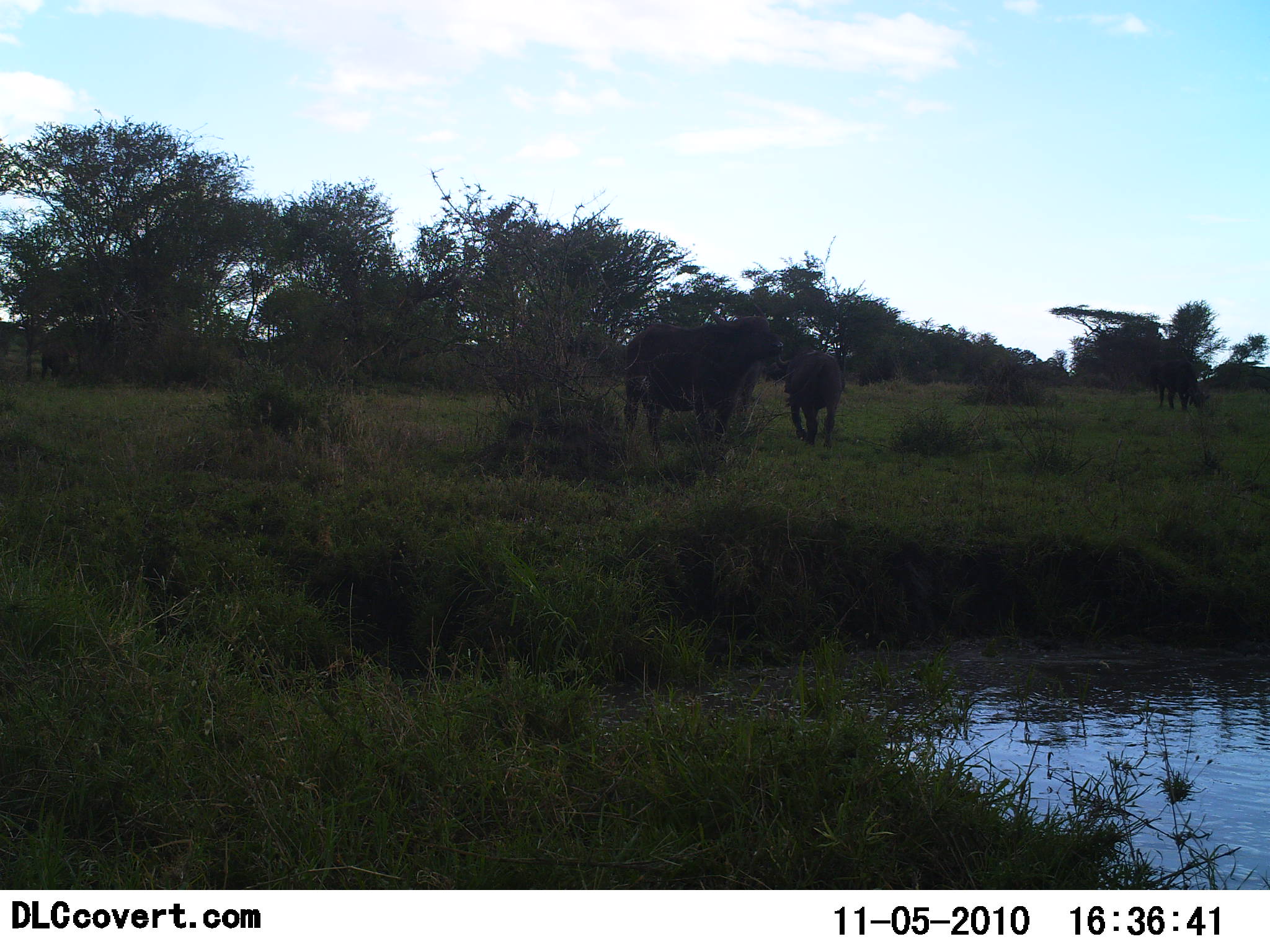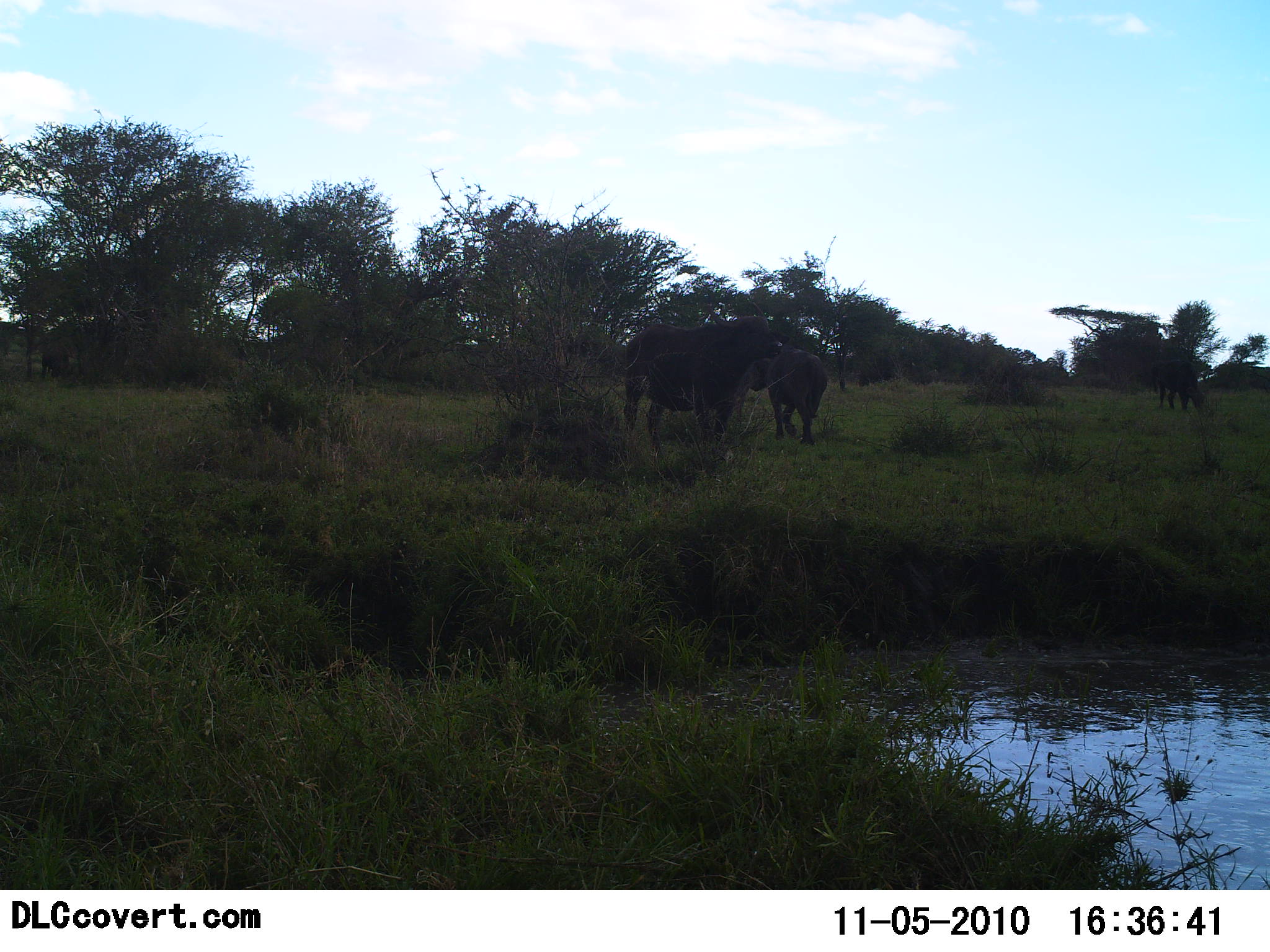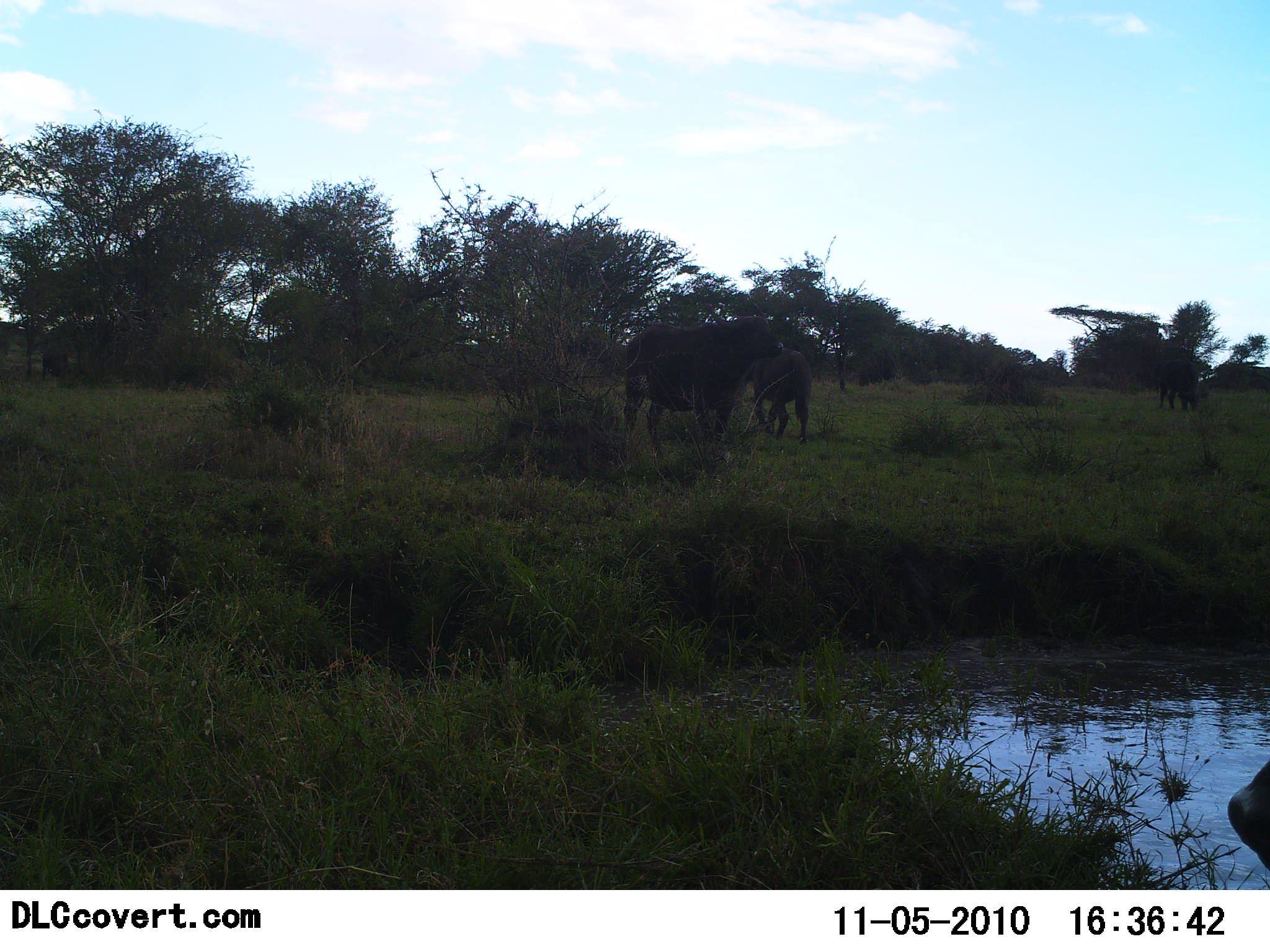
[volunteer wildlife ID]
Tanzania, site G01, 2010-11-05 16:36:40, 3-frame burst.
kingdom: Animalia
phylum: Chordata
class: Mammalia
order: Artiodactyla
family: Bovidae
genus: Syncerus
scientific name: Syncerus caffer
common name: cape buffalo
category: buffalo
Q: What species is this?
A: Buffalo (cape buffalo) (Syncerus caffer).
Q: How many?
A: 3.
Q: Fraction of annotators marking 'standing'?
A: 73%.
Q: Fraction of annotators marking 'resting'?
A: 9%.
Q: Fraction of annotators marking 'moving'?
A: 36%.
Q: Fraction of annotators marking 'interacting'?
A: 18%.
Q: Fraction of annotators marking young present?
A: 27%.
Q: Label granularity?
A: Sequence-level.